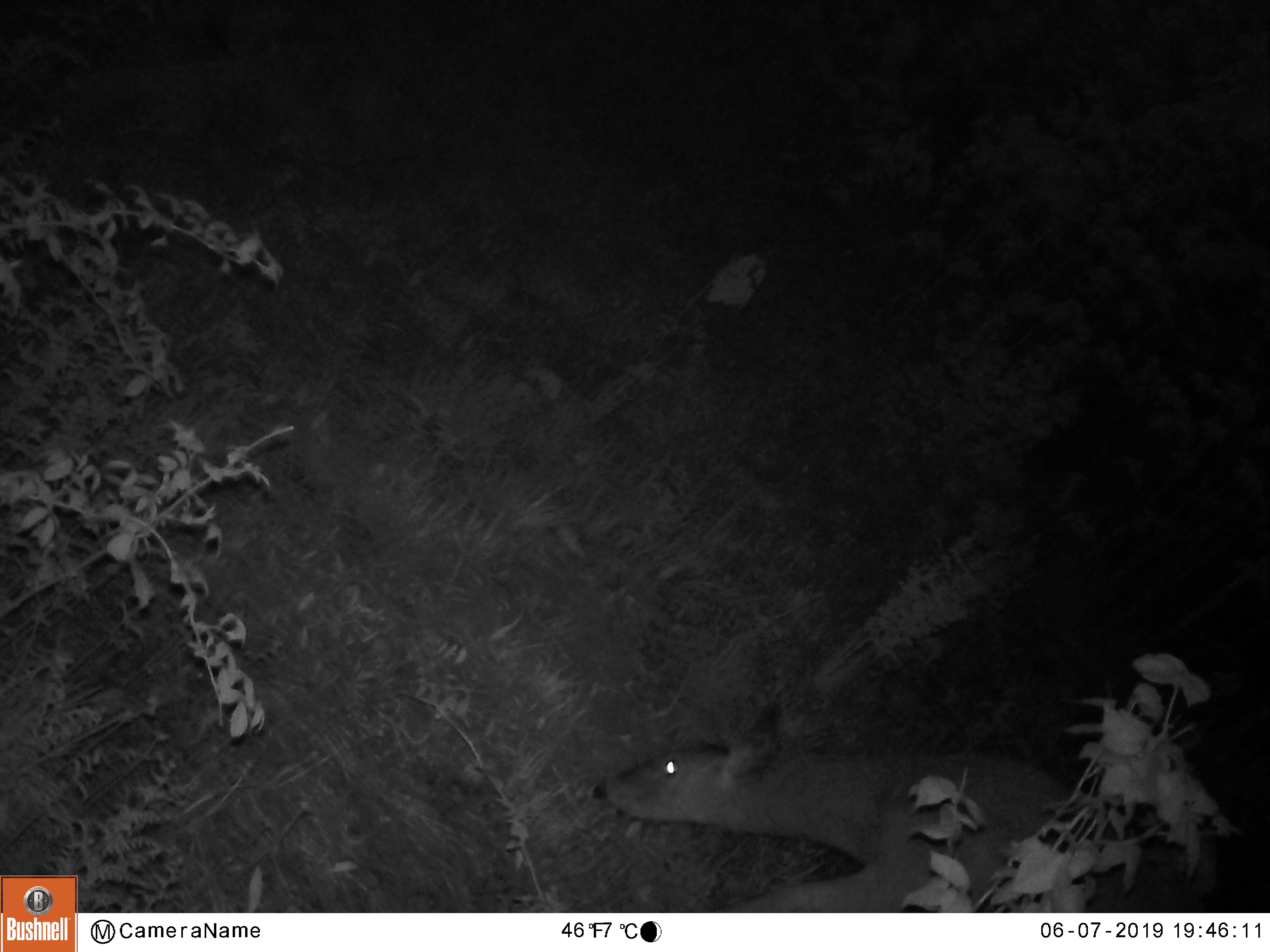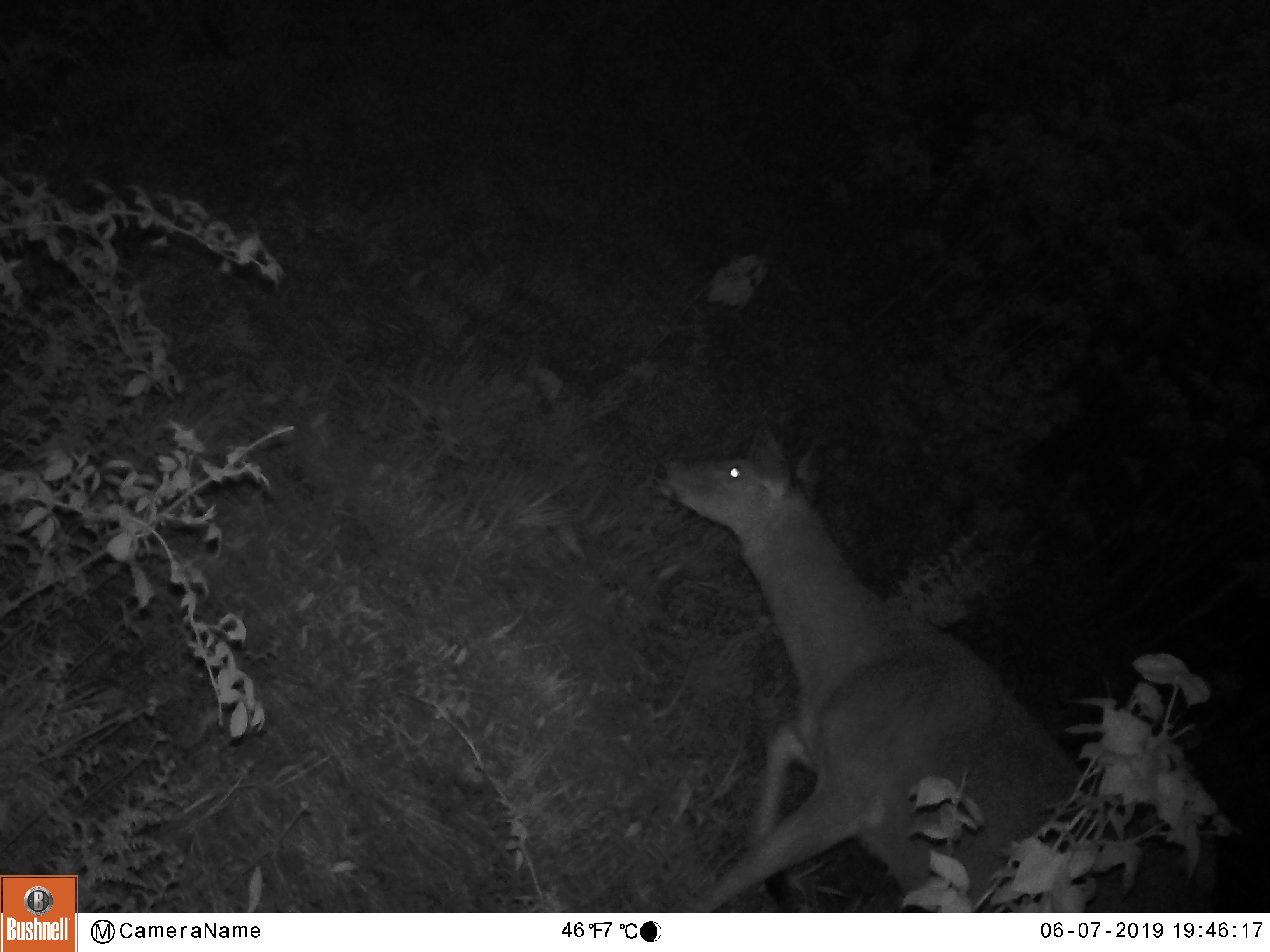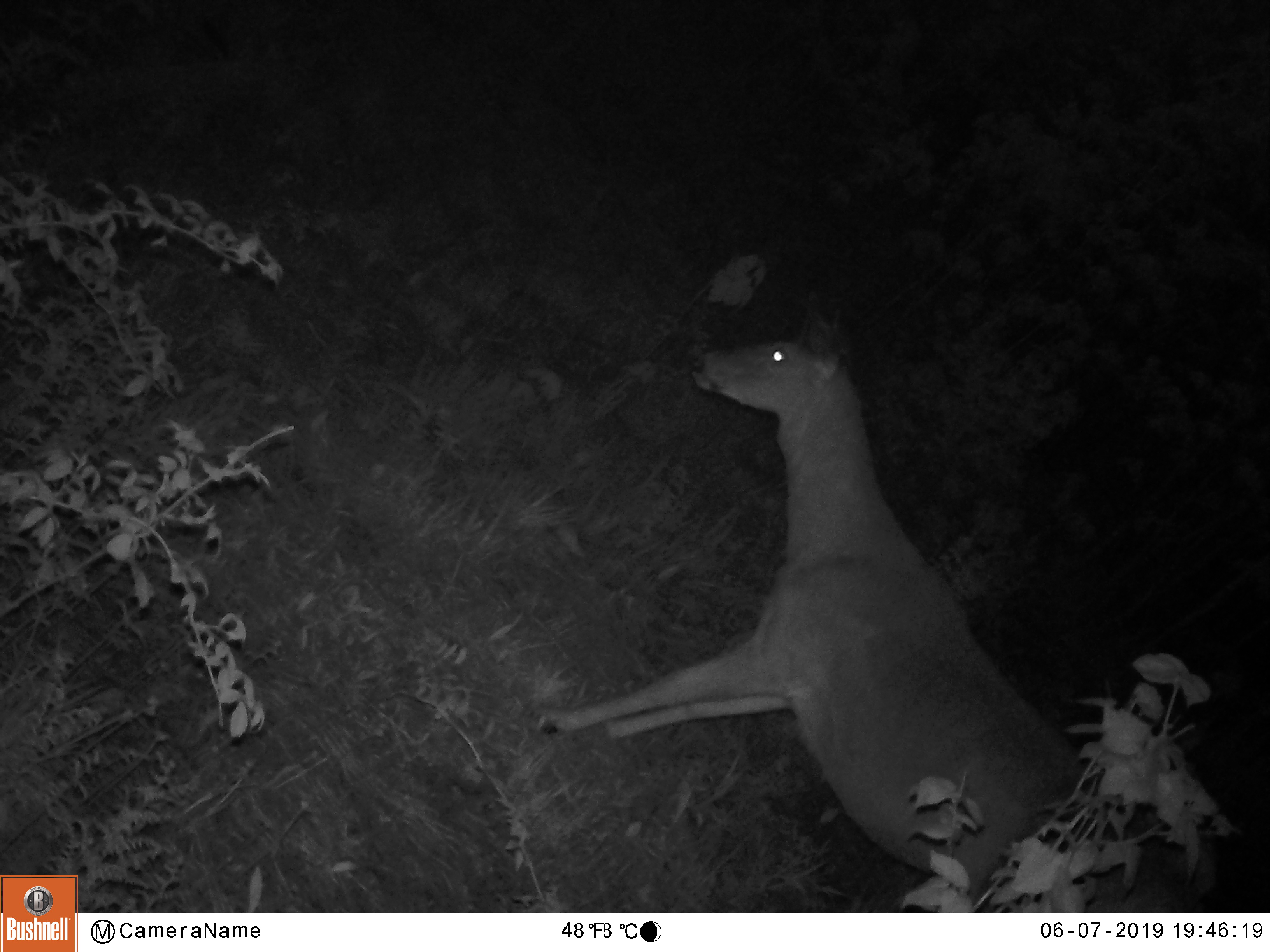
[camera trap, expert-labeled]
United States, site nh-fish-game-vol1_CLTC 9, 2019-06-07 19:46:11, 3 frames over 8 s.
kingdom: Animalia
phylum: Chordata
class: Mammalia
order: Artiodactyla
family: Cervidae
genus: Odocoileus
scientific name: Odocoileus virginianus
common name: white-tailed deer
White-tailed deer (Odocoileus virginianus).